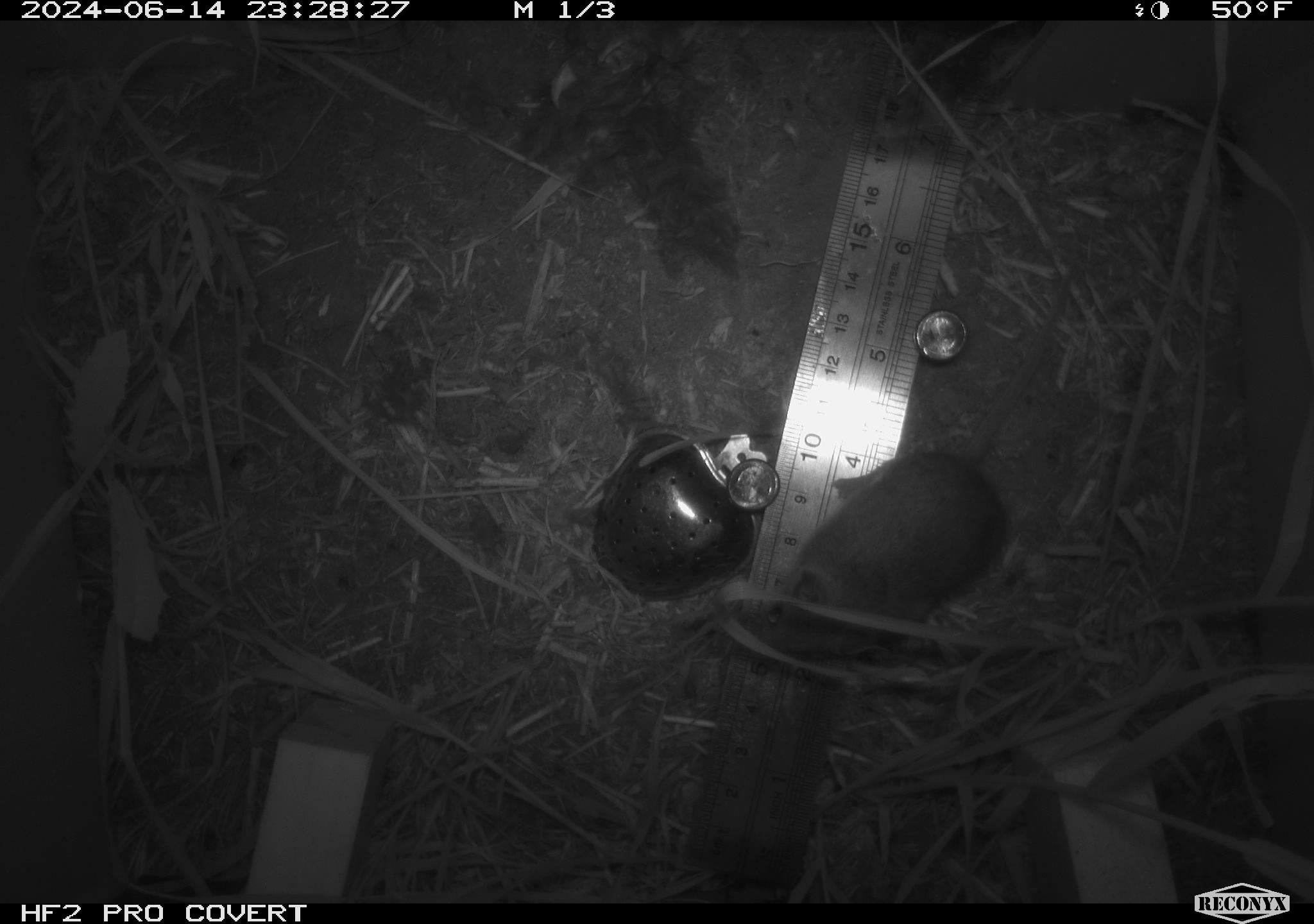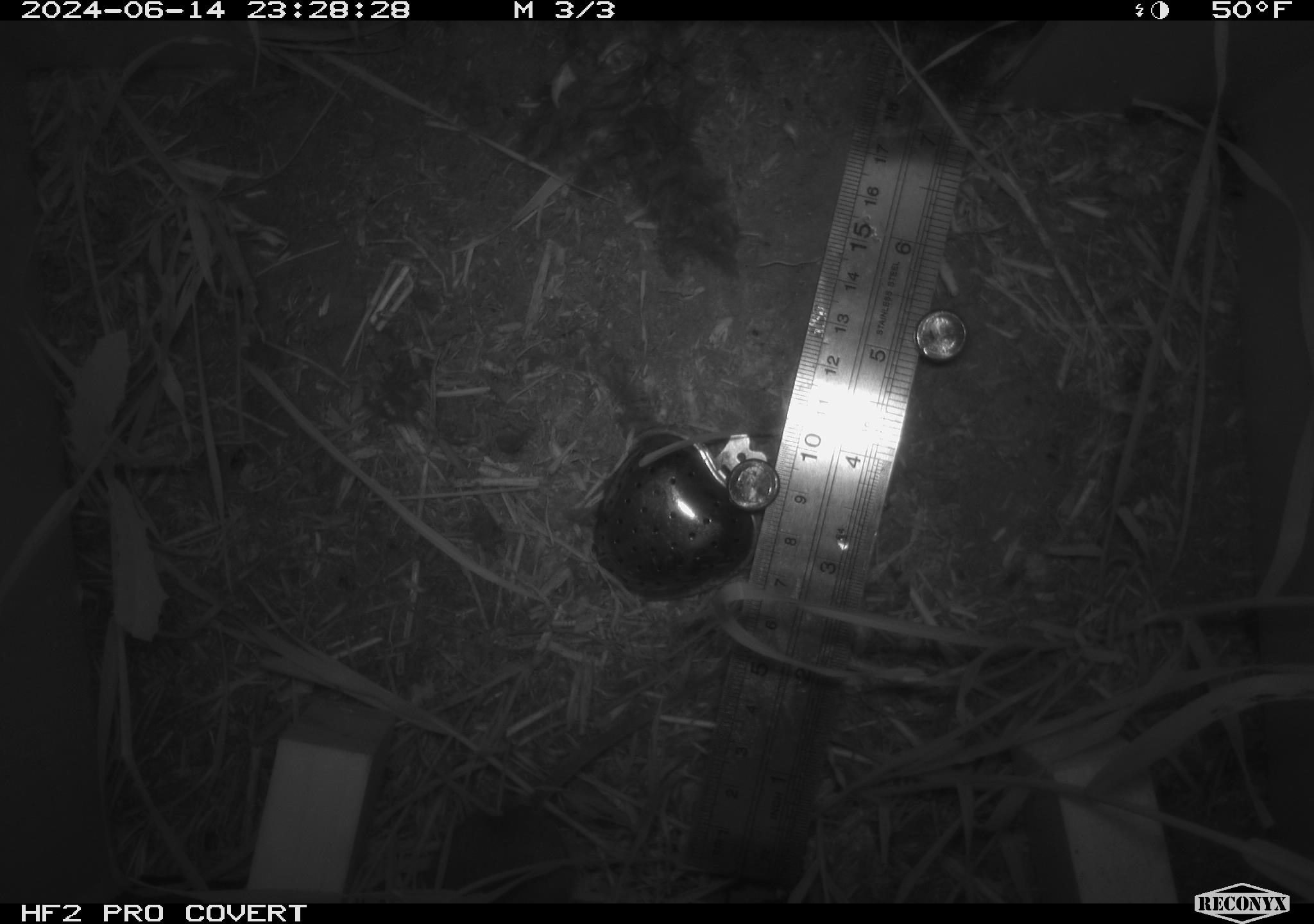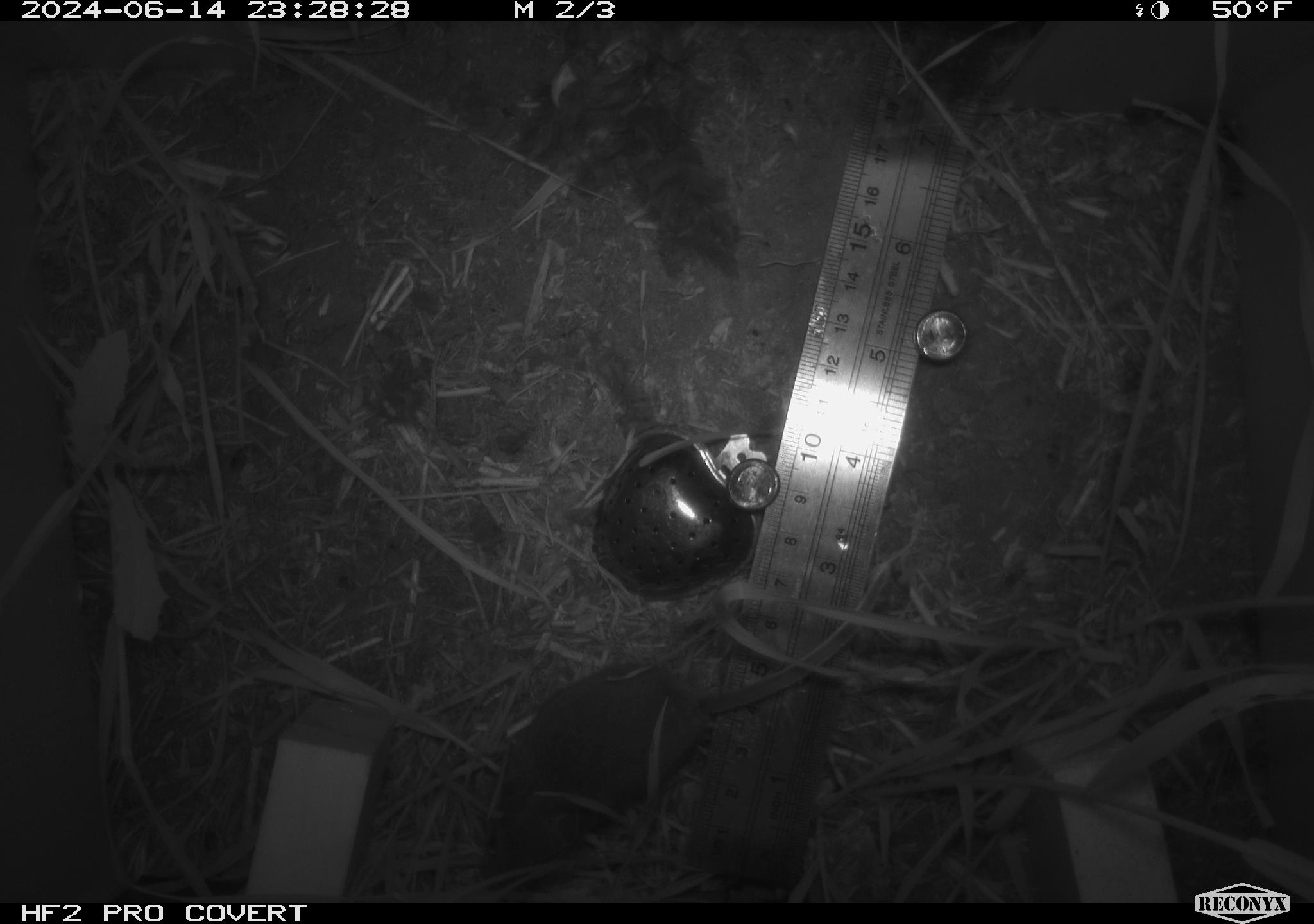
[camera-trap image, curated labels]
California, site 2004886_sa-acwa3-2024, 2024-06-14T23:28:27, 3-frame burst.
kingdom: Animalia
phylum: Chordata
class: Mammalia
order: Rodentia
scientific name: Rodentia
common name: mouse species